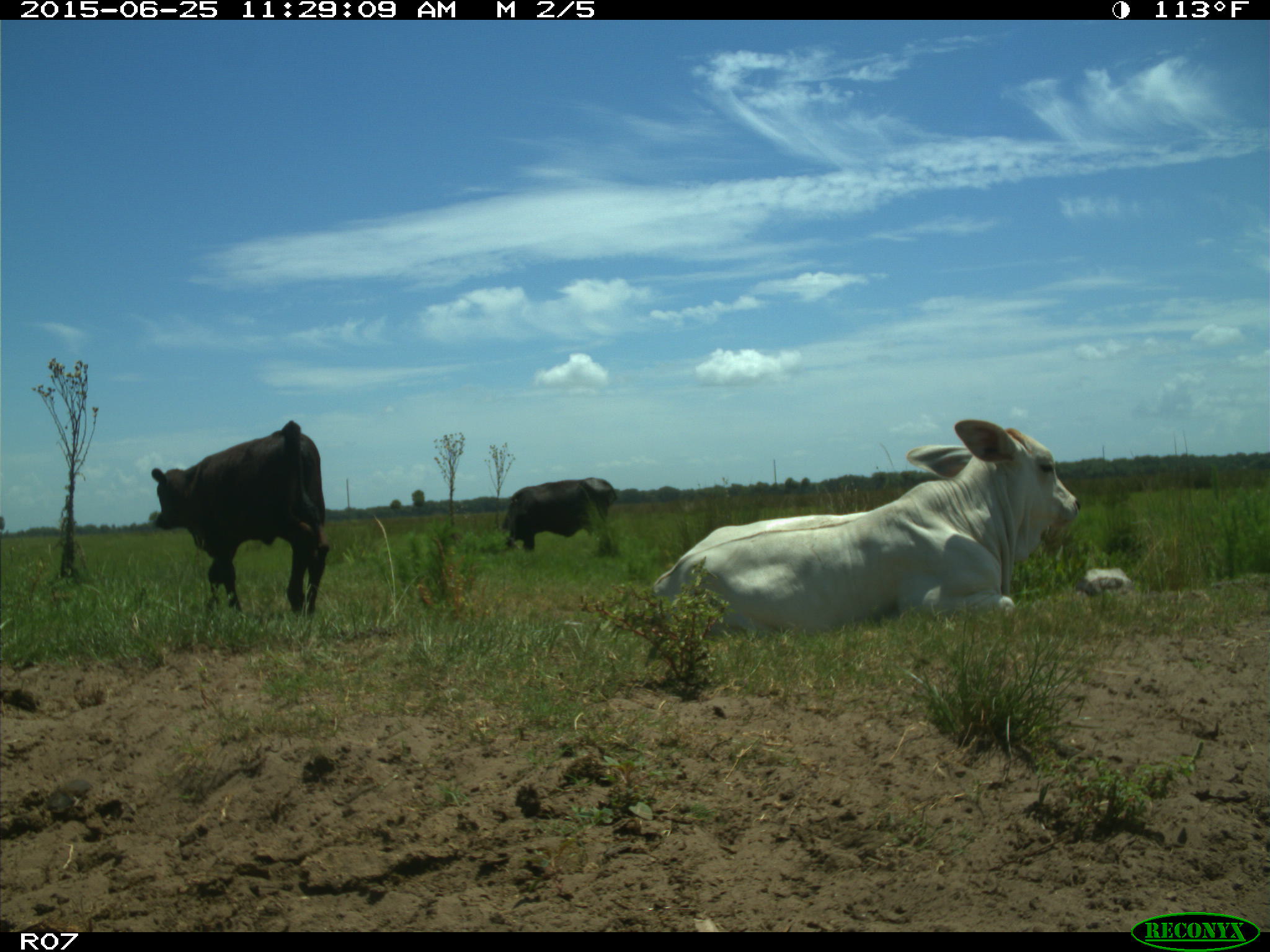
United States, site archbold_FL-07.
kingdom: Animalia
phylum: Chordata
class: Mammalia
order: Artiodactyla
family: Bovidae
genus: Bos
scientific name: Bos taurus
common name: domestic cow